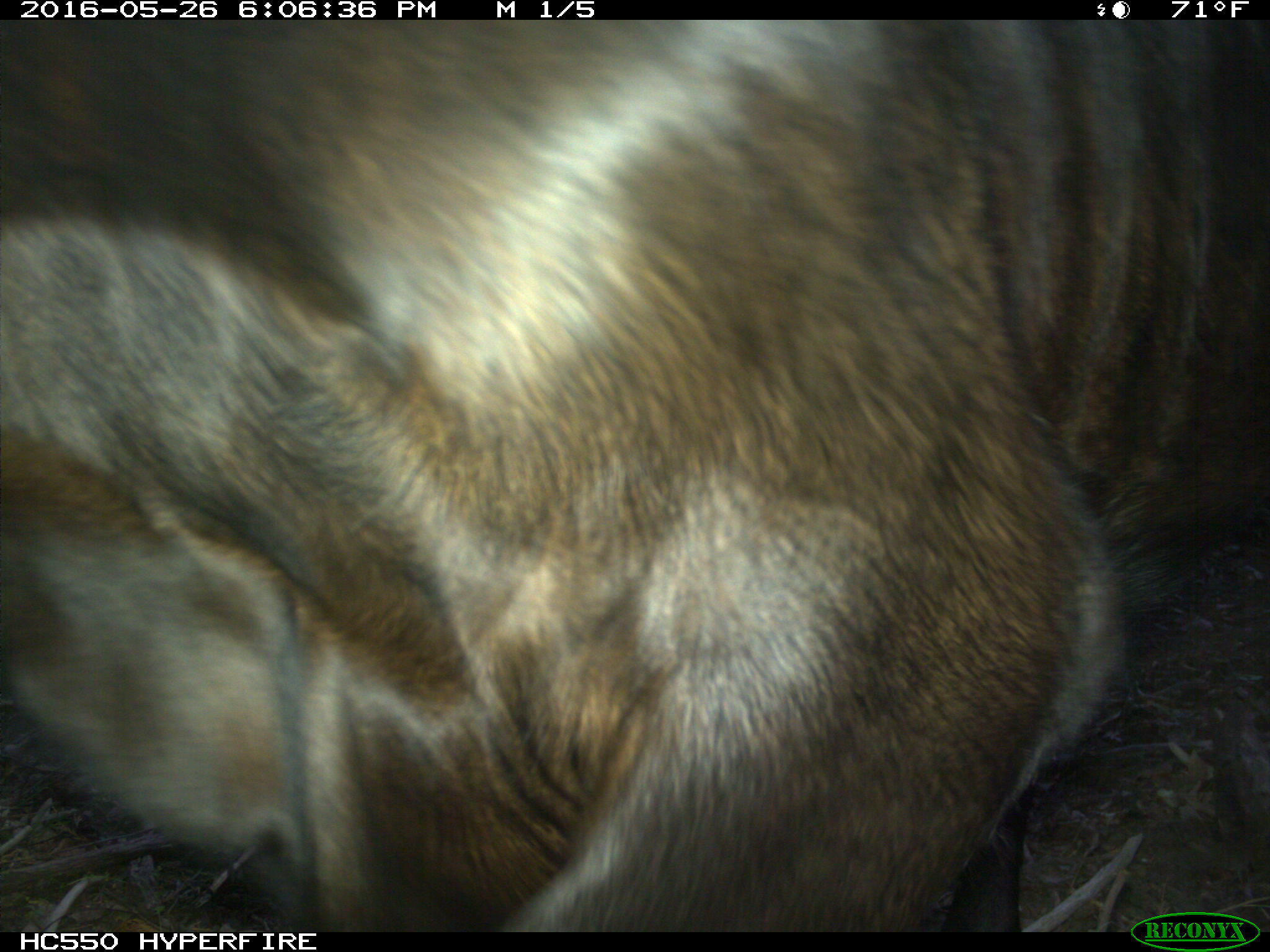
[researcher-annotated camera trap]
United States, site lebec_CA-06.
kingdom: Animalia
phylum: Chordata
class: Mammalia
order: Artiodactyla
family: Bovidae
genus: Bos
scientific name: Bos taurus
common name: domestic cow